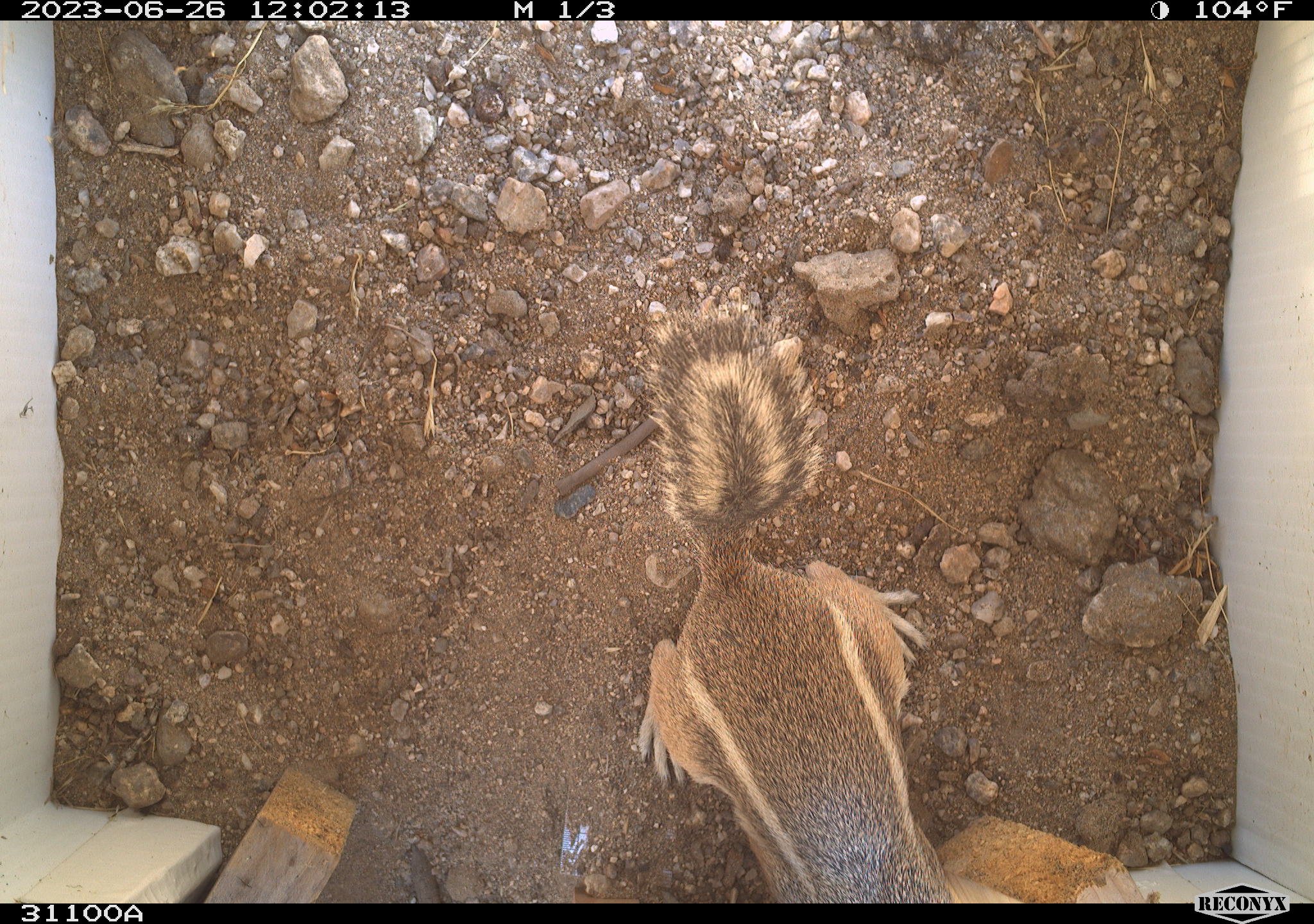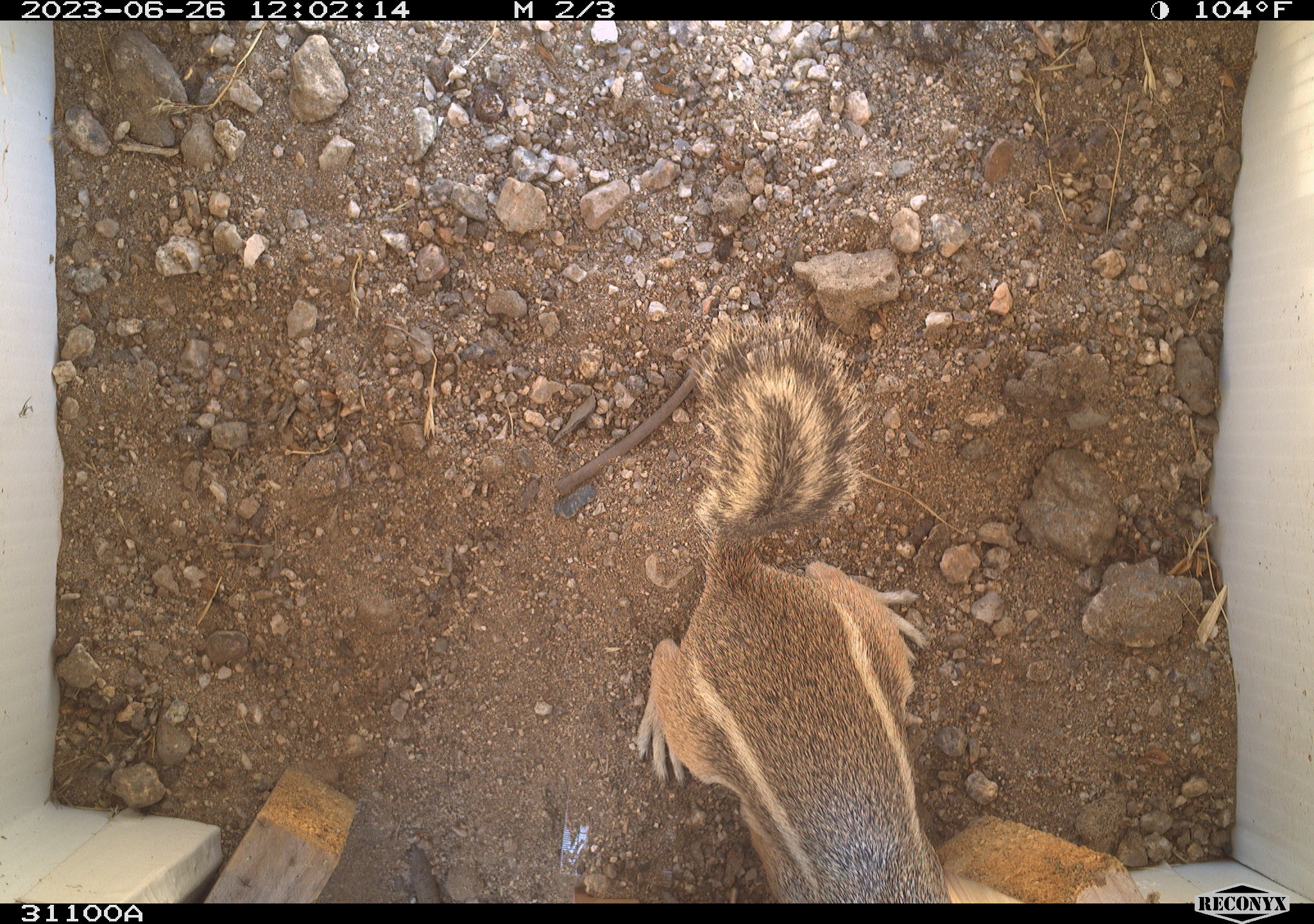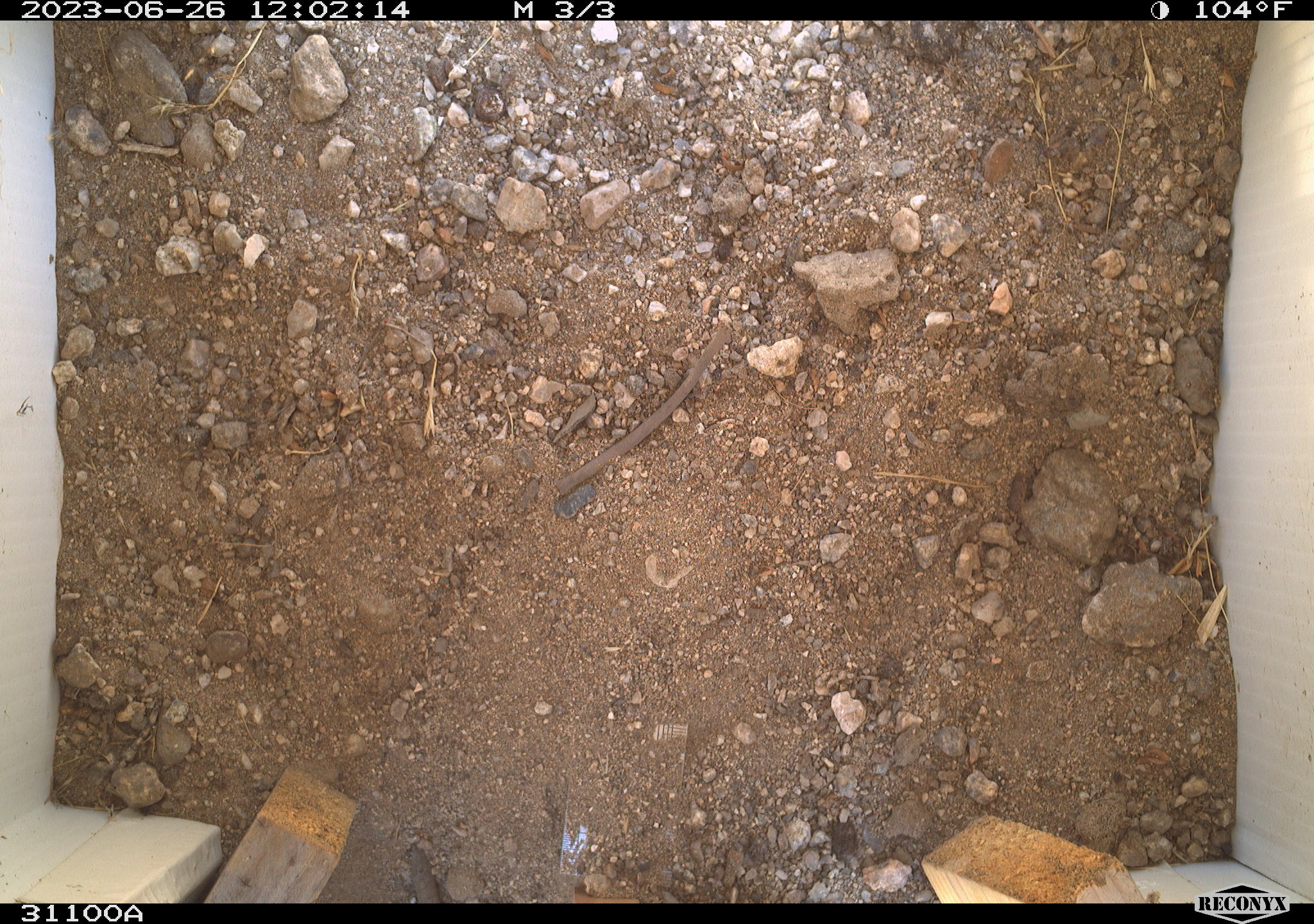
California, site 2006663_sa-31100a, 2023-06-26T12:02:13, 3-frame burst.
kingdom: Animalia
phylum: Chordata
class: Mammalia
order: Rodentia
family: Sciuridae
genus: Ammospermophilus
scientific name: Ammospermophilus leucurus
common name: white-tailed antelope squirrel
White-tailed antelope squirrel (Ammospermophilus leucurus).